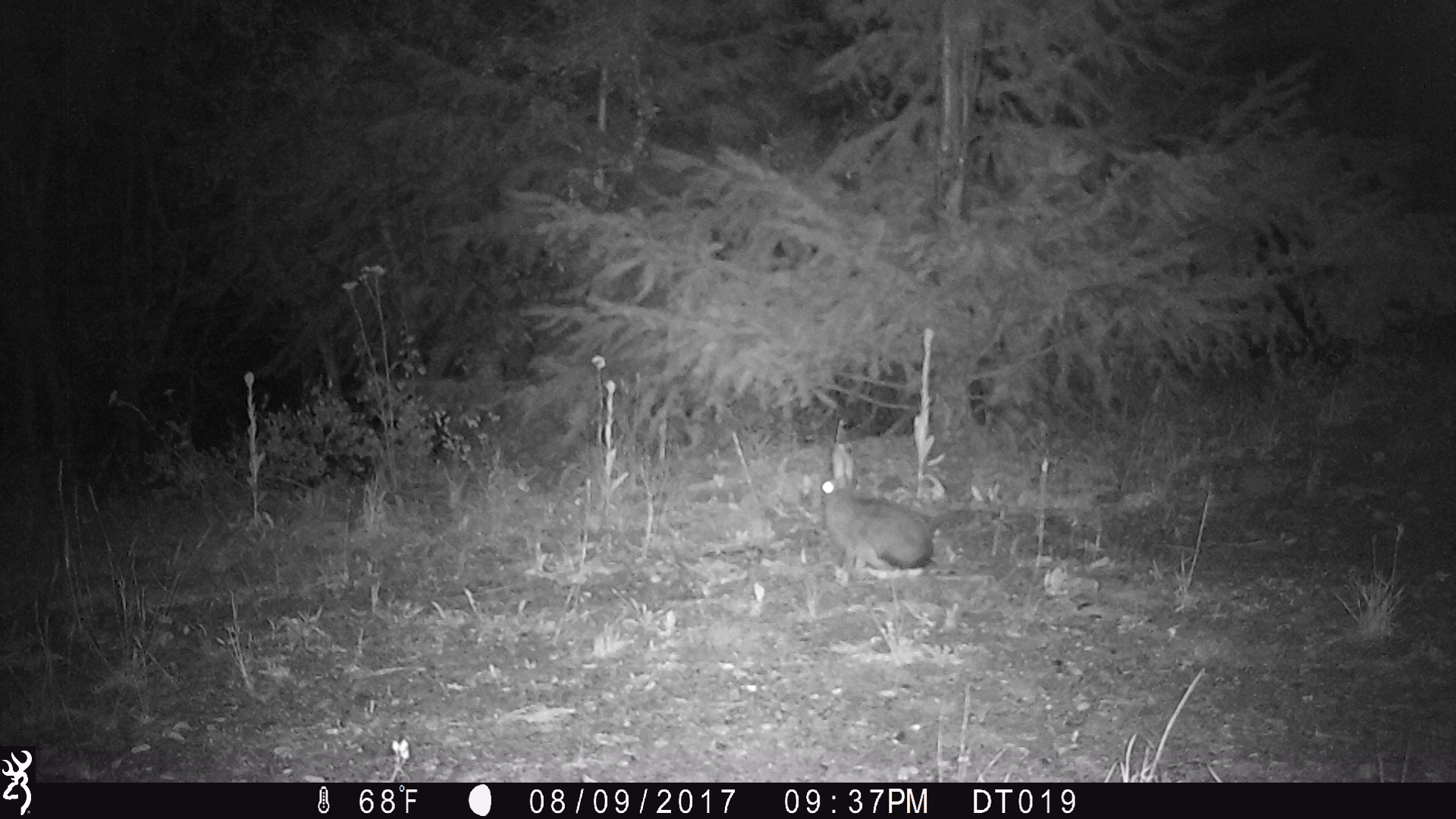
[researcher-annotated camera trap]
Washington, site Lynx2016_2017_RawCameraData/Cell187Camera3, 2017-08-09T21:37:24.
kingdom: Animalia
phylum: Chordata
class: Mammalia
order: Lagomorpha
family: Leporidae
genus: Lepus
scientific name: Lepus americanus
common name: snowshoe hare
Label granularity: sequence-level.